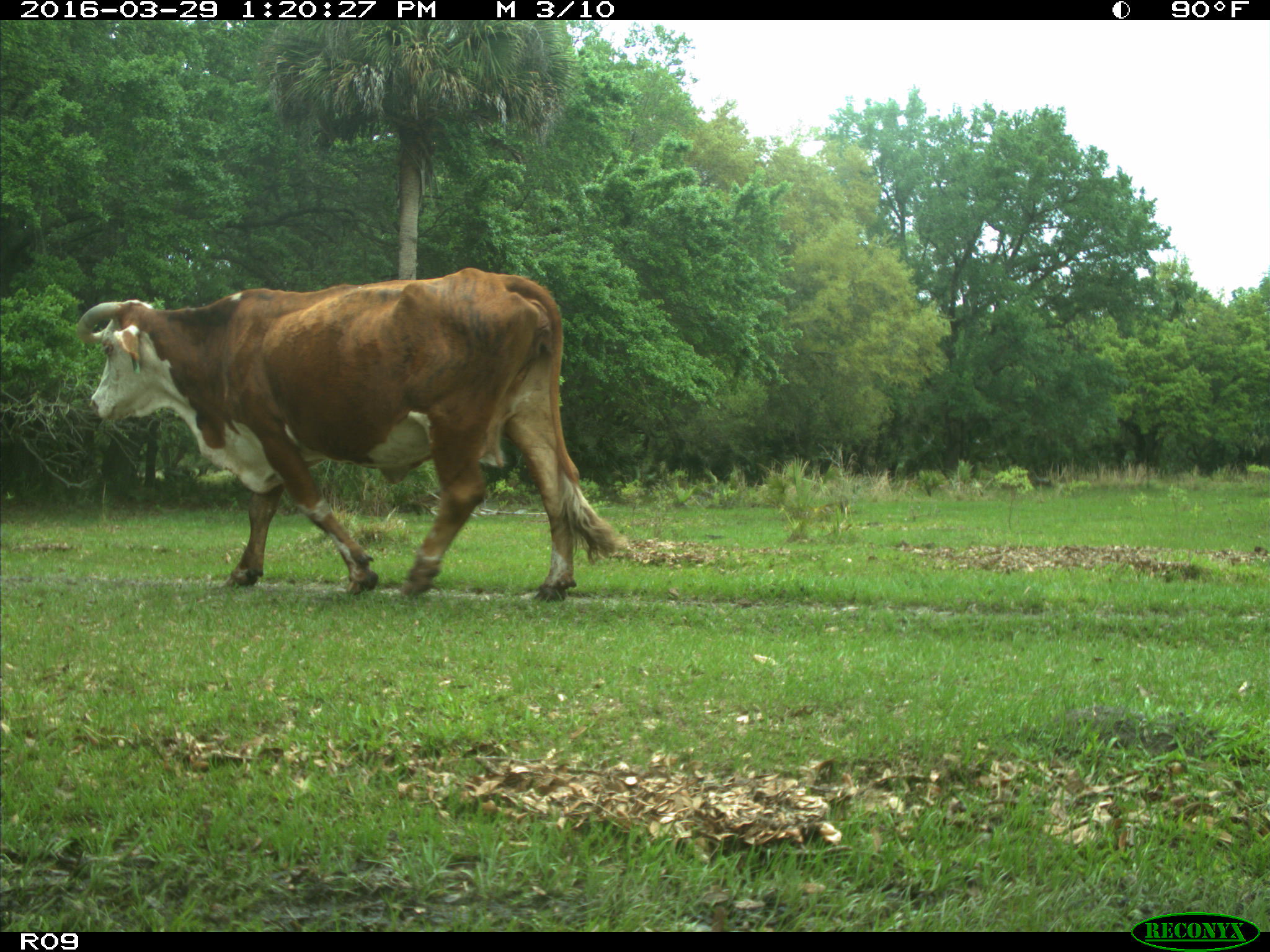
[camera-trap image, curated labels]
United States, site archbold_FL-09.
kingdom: Animalia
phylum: Chordata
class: Mammalia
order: Artiodactyla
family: Bovidae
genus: Bos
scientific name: Bos taurus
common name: domestic cow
Bos taurus (domestic cow).